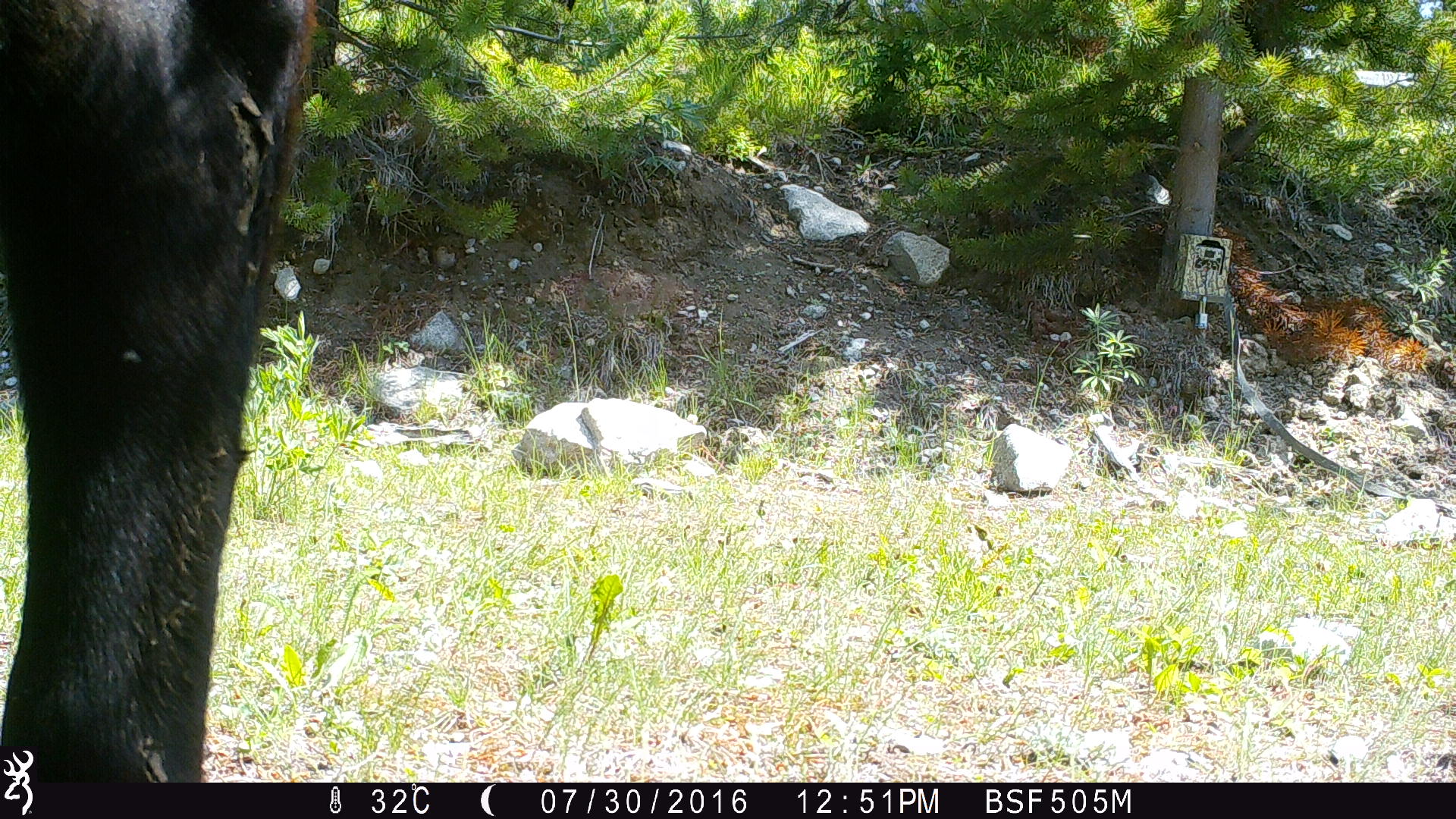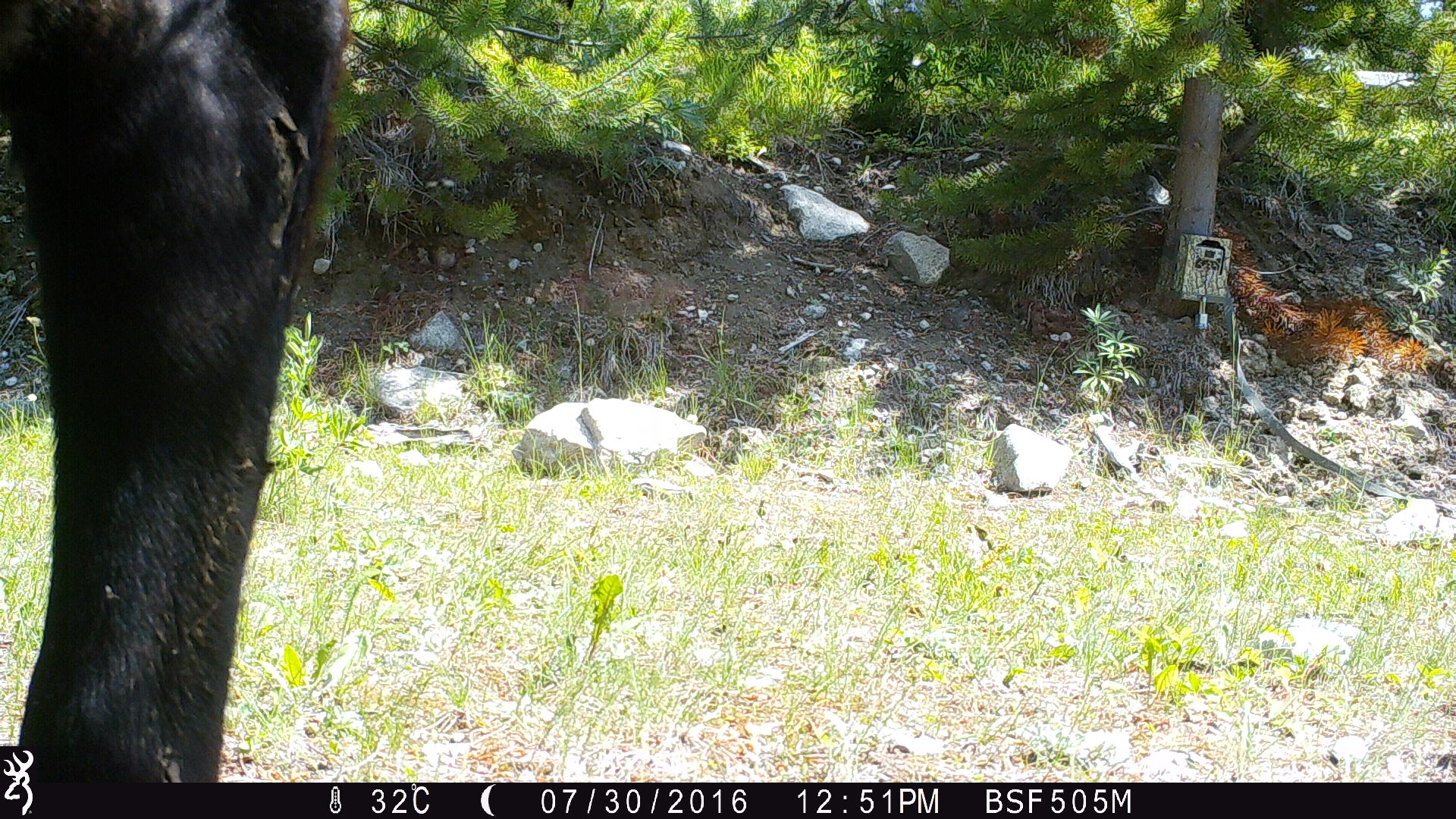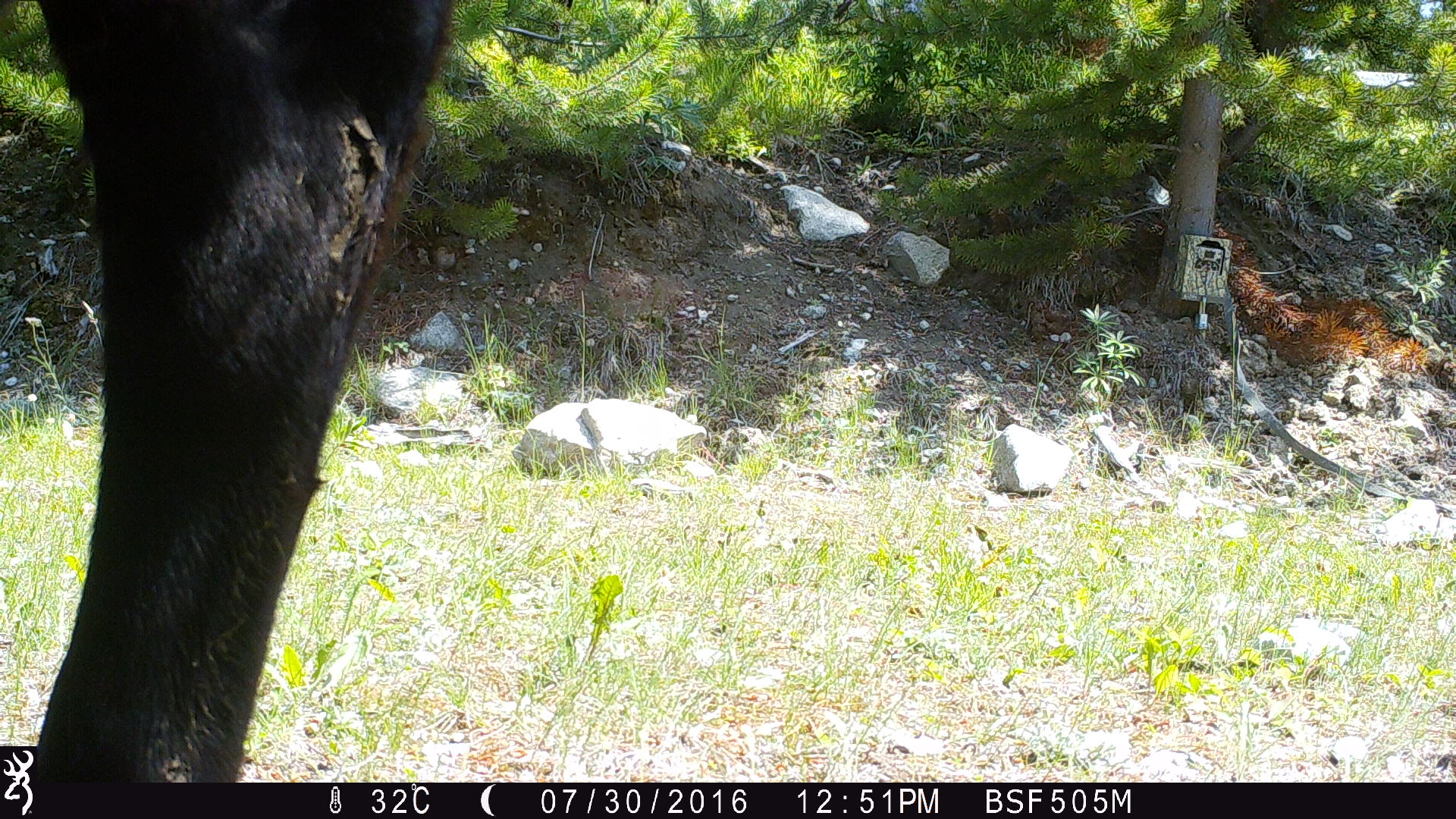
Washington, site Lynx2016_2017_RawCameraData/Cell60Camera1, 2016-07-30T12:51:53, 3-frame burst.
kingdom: Animalia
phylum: Chordata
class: Mammalia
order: Artiodactyla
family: Bovidae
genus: Bos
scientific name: Bos taurus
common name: domestic cattle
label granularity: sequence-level